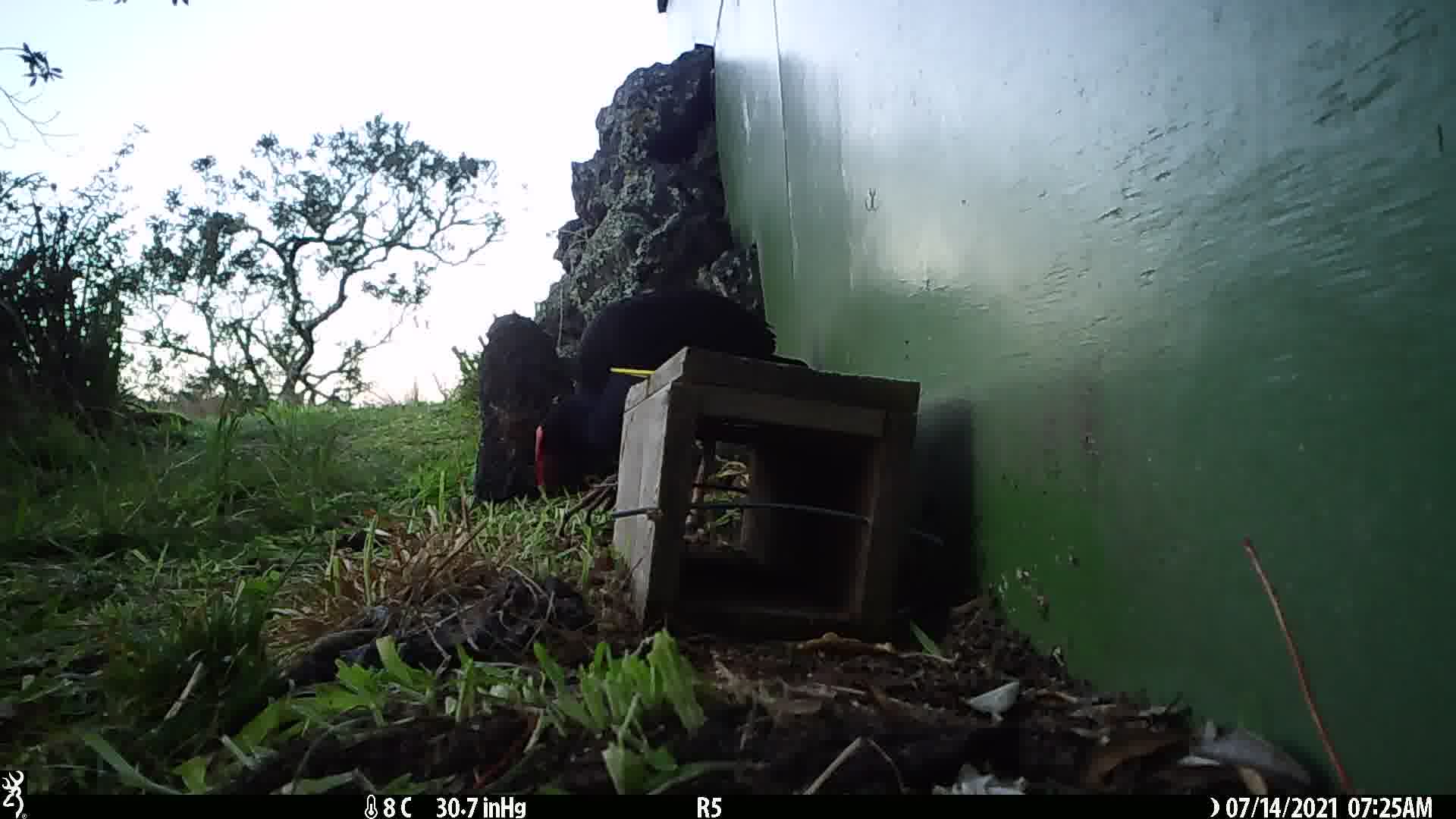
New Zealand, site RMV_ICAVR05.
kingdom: Animalia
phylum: Chordata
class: Aves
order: Gruiformes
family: Rallidae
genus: Porphyrio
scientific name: Porphyrio melanotus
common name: australasian swamphen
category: pukeko